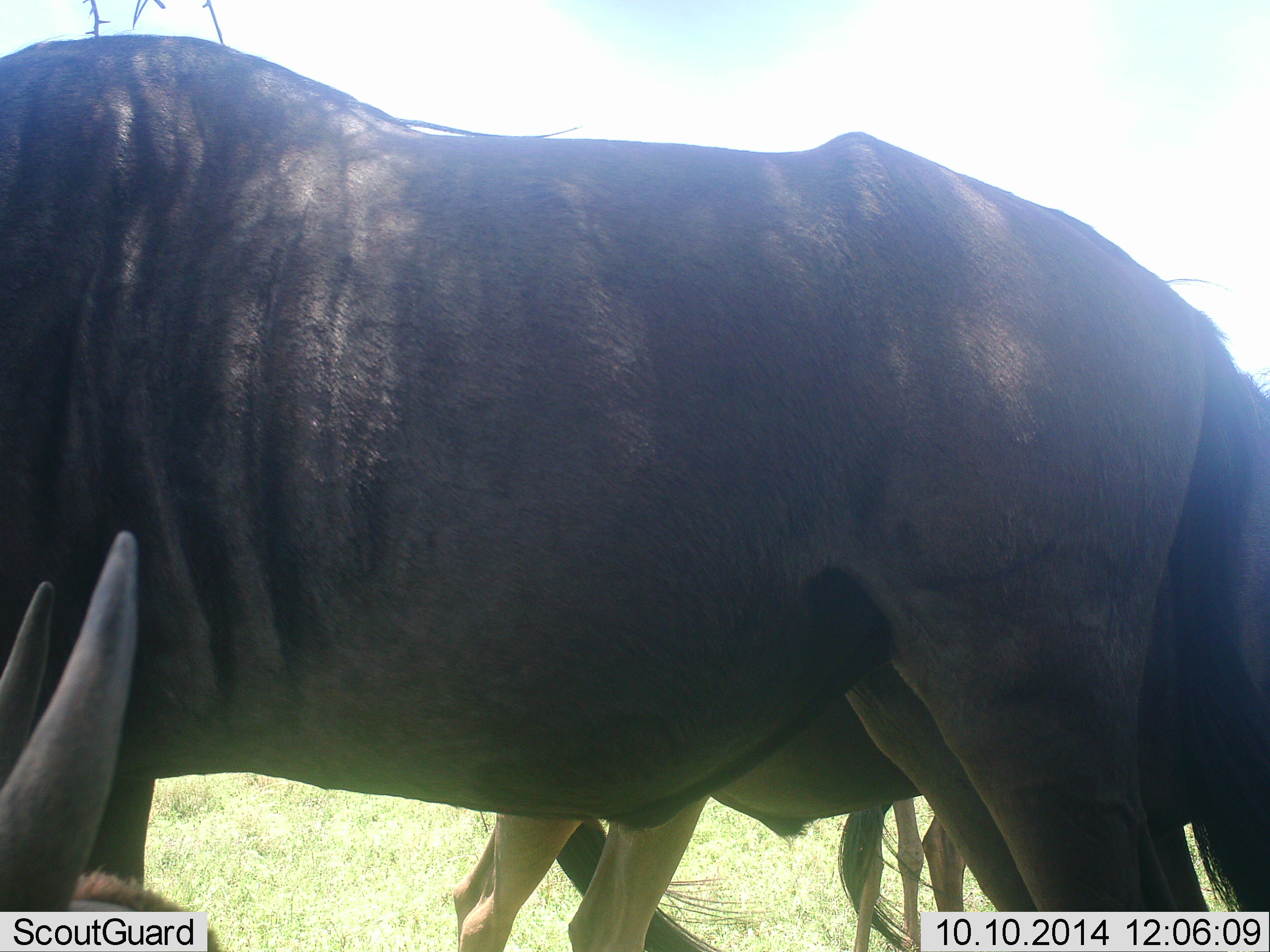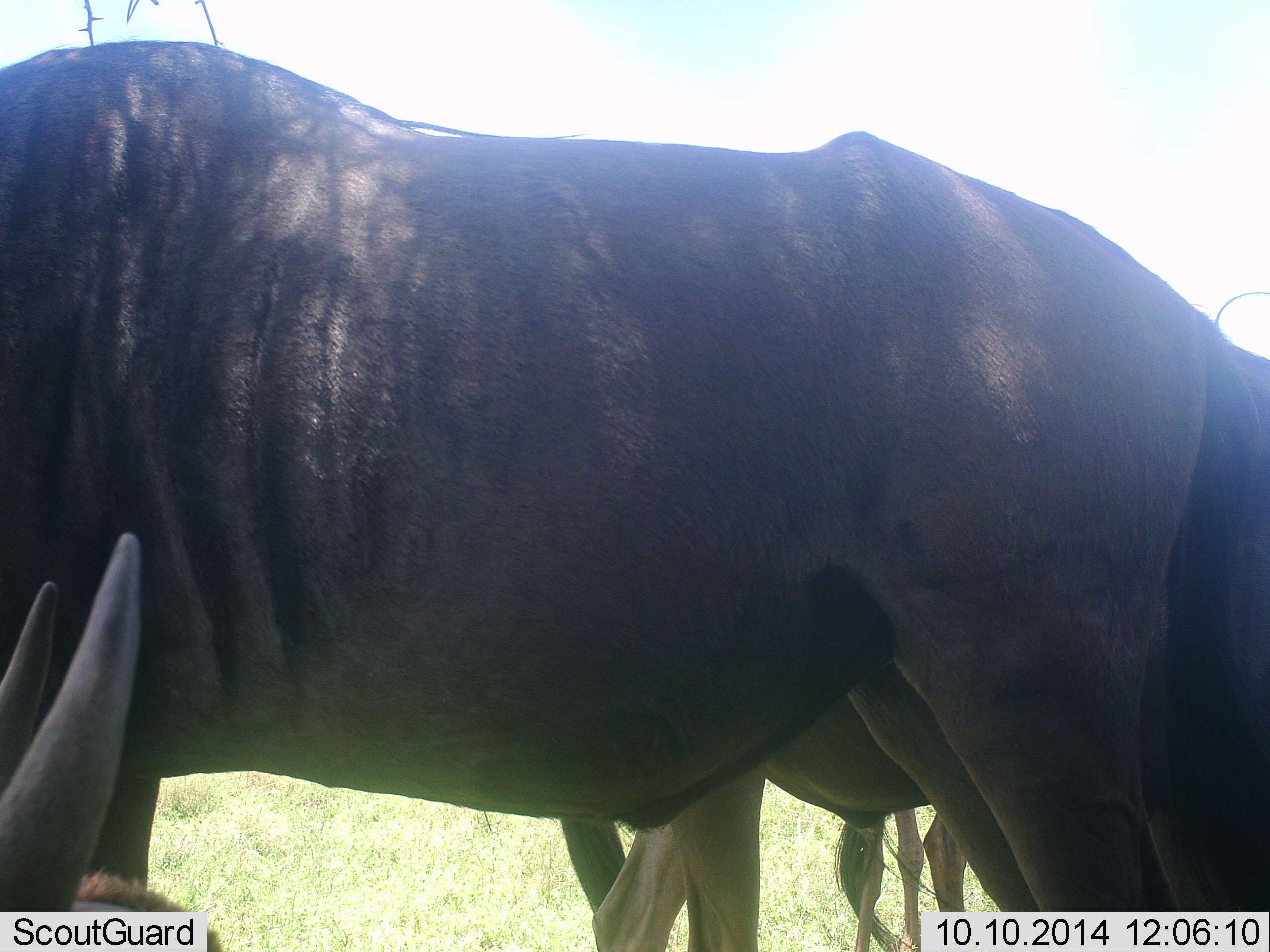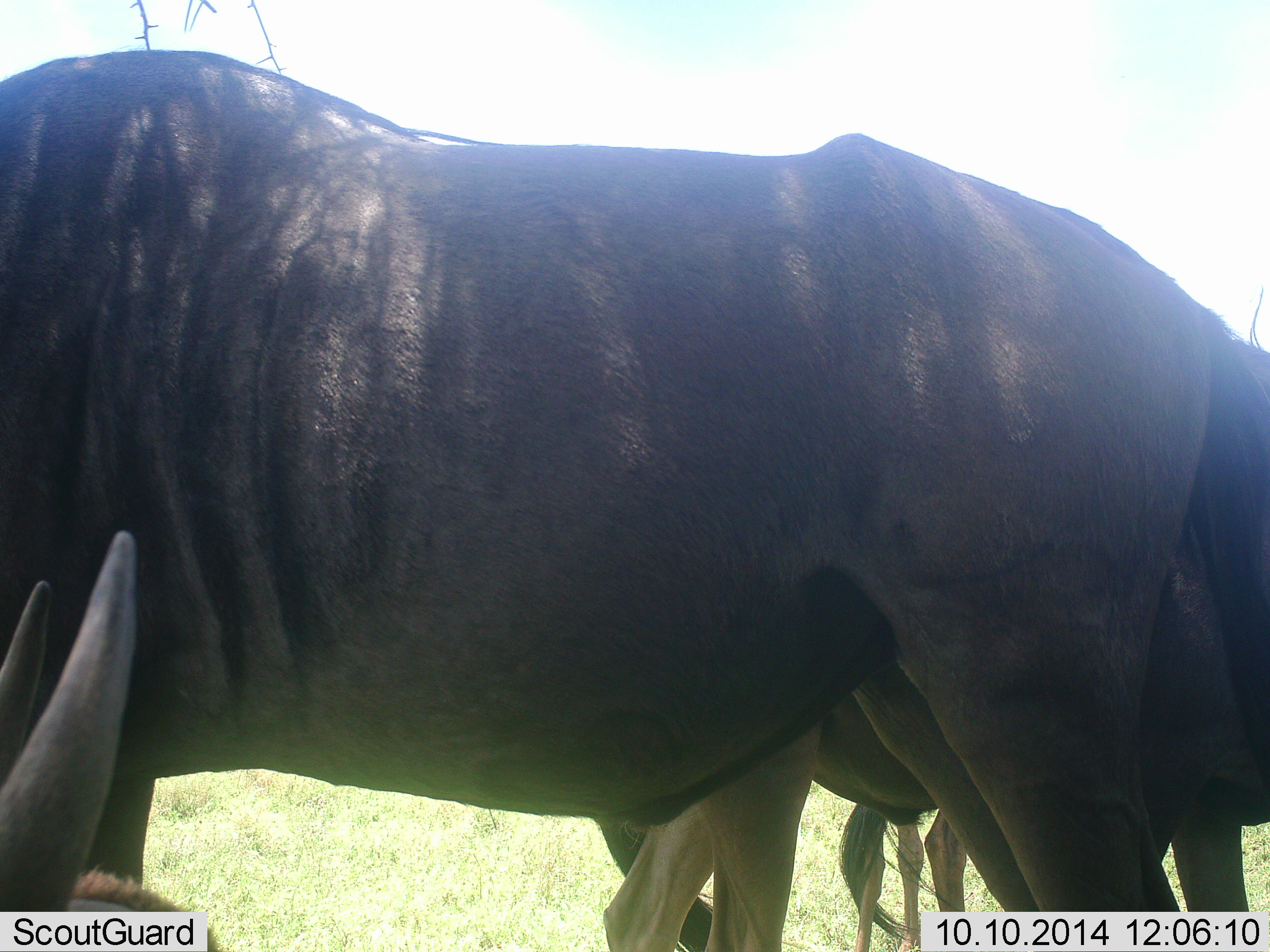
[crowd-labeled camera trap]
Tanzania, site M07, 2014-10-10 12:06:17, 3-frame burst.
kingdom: Animalia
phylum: Chordata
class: Mammalia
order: Artiodactyla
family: Bovidae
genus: Connochaetes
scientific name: Connochaetes taurinus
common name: blue wildebeest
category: wildebeest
Wildebeest (blue wildebeest) (Connochaetes taurinus), count 4. Behavior (volunteer vote fractions): standing 100%, resting 70%, moving 0%, interacting 10%. Young present (vote fraction): 0%. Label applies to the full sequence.